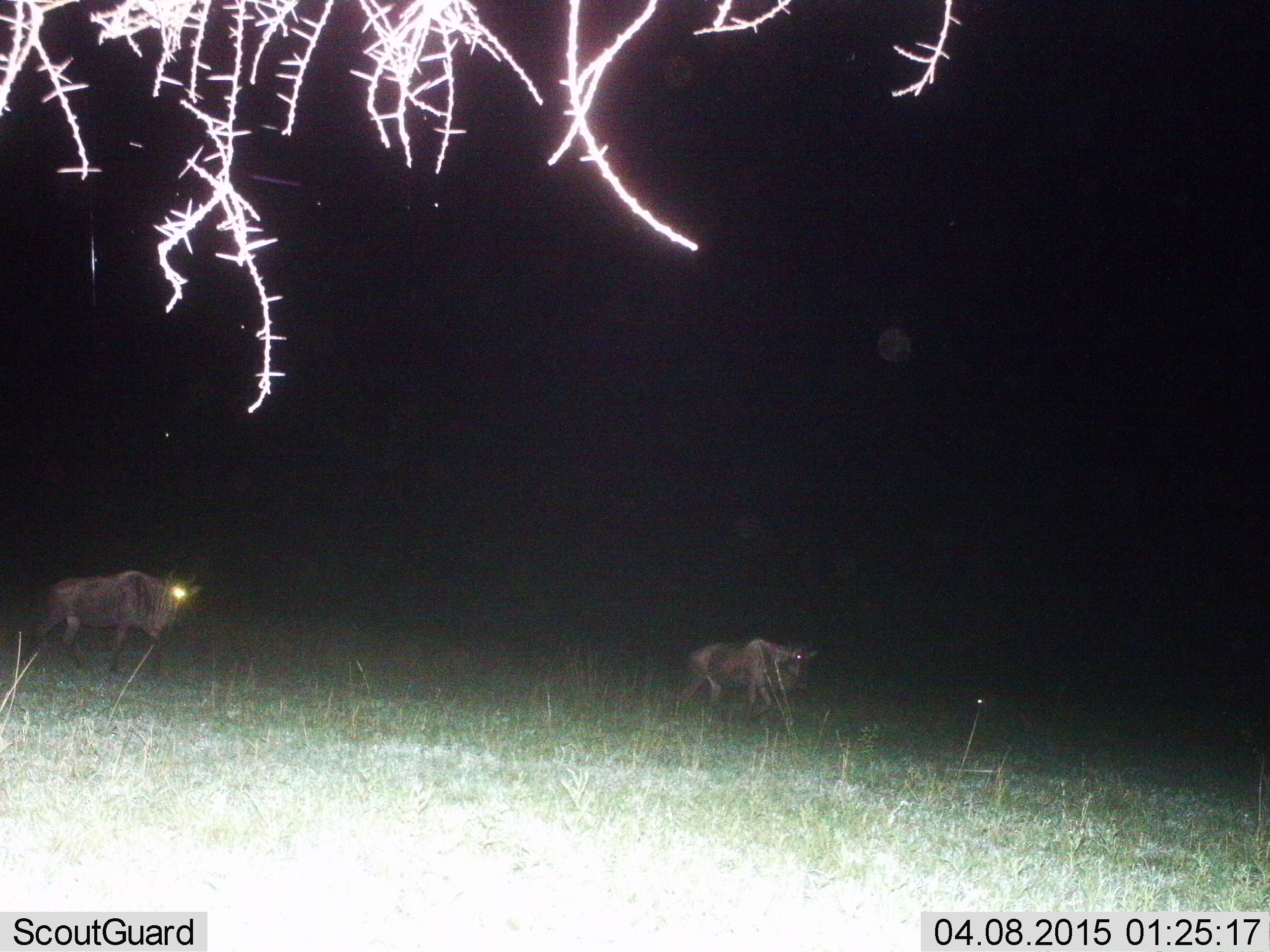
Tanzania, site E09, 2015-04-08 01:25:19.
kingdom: Animalia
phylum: Chordata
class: Mammalia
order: Artiodactyla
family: Bovidae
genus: Connochaetes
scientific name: Connochaetes taurinus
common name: blue wildebeest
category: wildebeest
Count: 2.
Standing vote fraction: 10%.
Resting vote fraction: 0%.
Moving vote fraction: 90%.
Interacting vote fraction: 0%.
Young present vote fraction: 0%.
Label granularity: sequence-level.